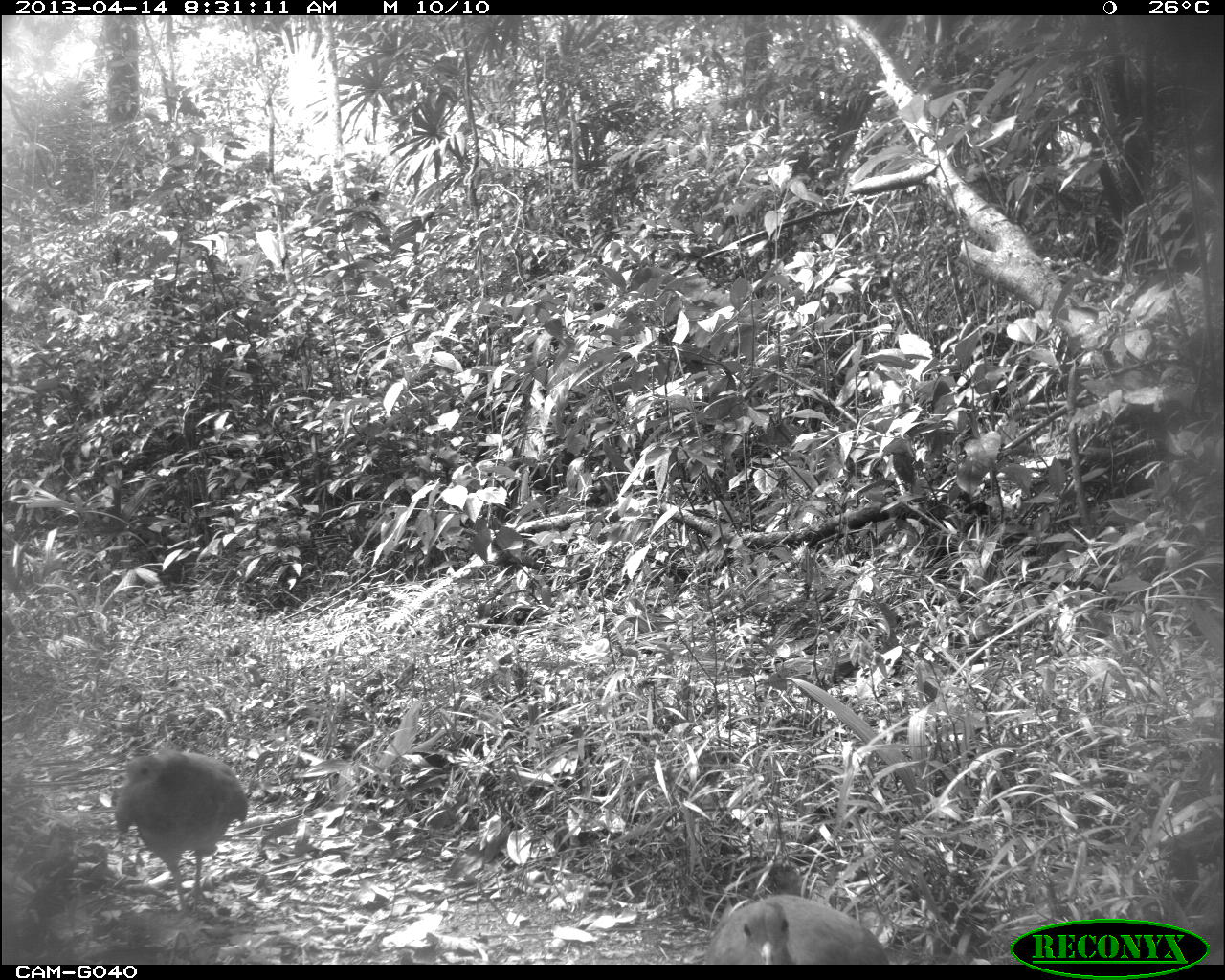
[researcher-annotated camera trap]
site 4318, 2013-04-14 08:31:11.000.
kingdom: Animalia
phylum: Chordata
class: Aves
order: Tinamiformes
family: Tinamidae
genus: Tinamus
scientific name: Tinamus major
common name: great tinamou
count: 2